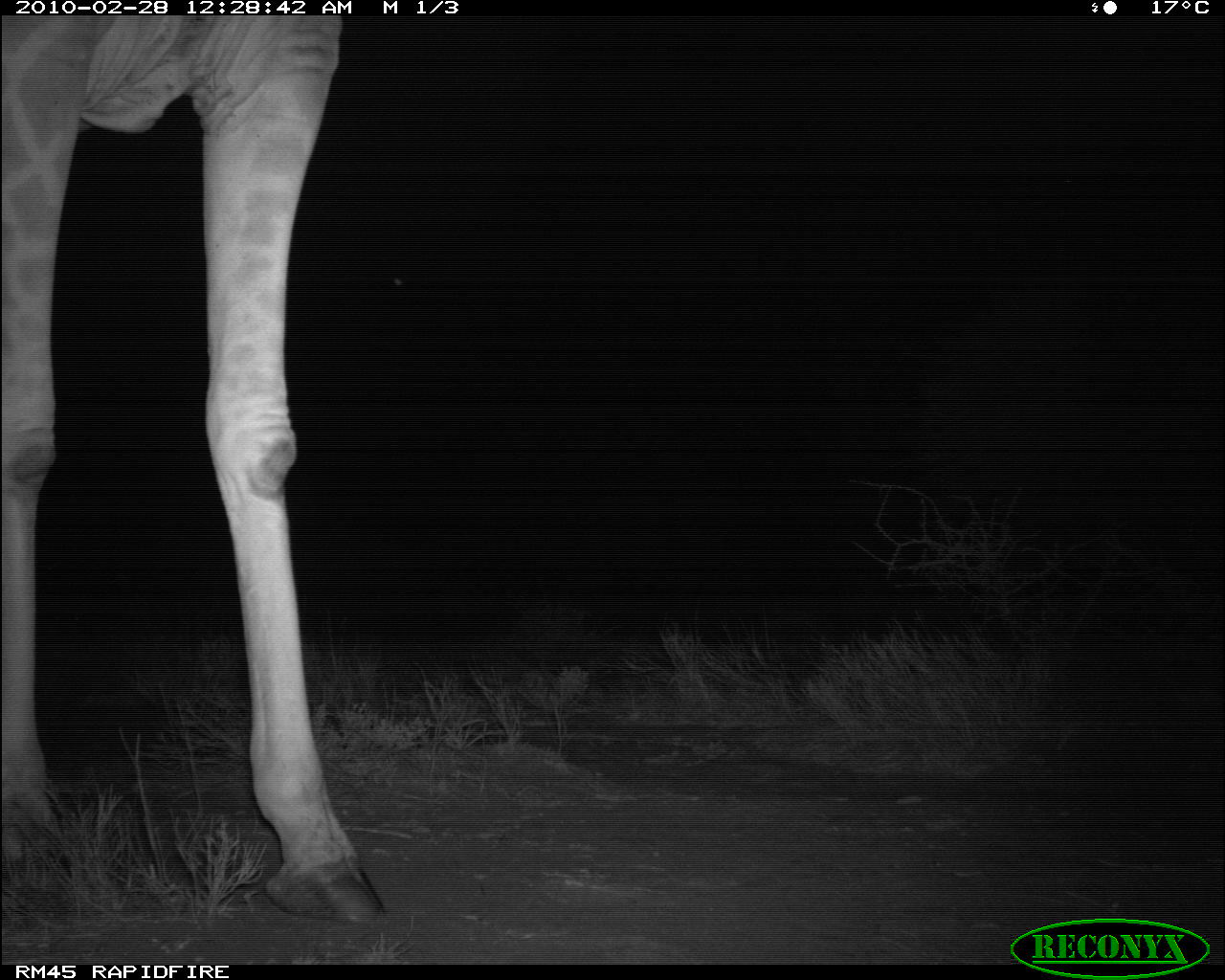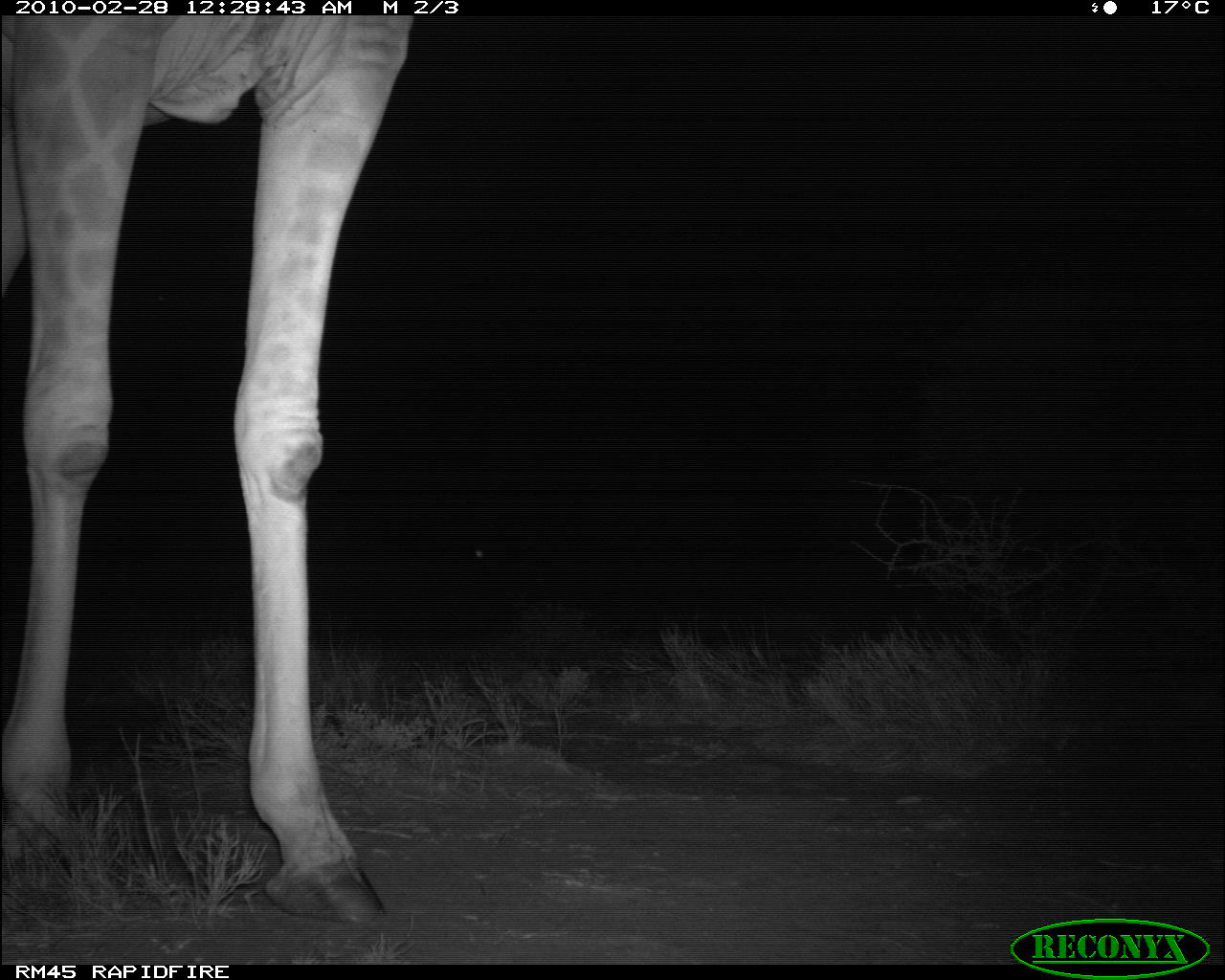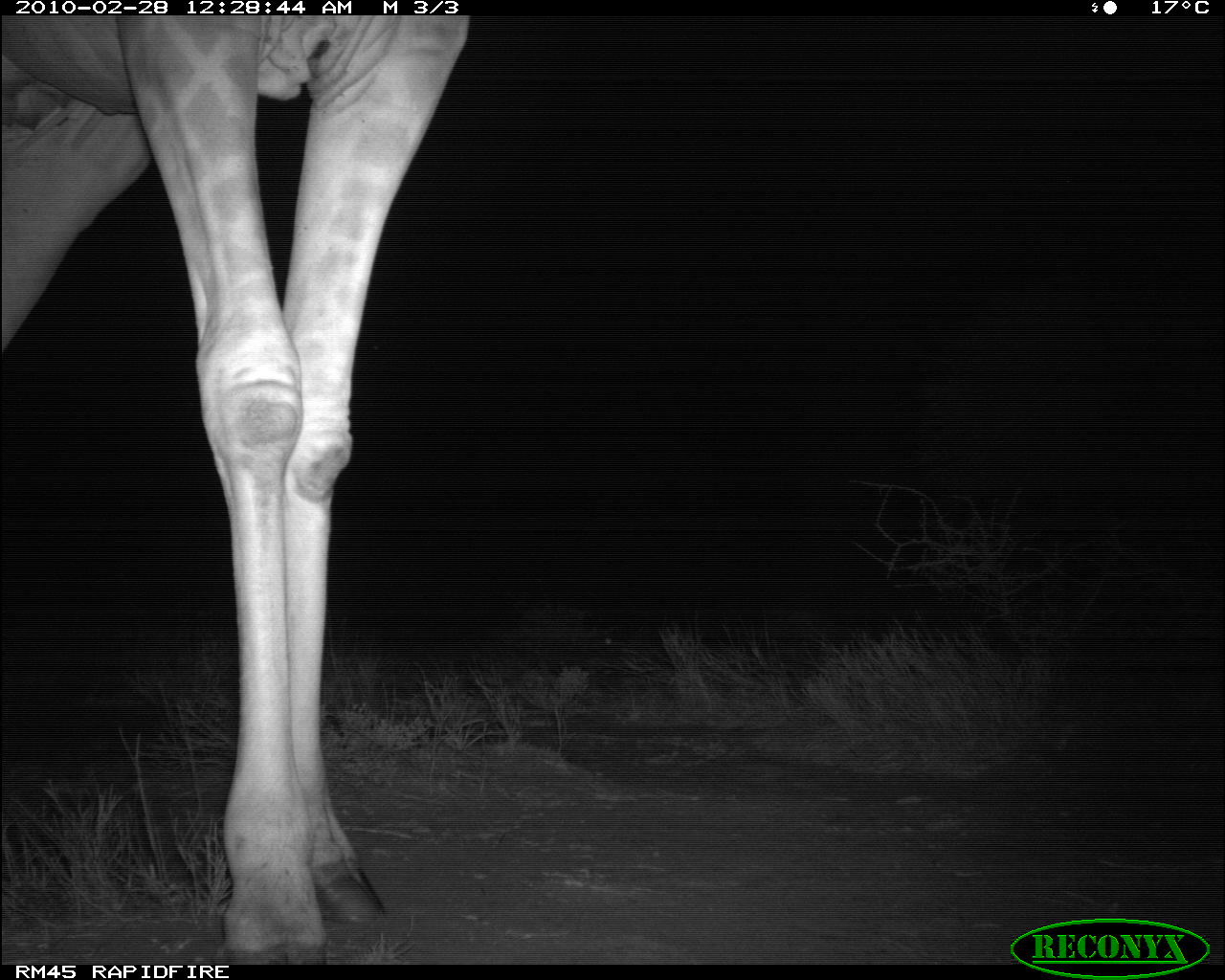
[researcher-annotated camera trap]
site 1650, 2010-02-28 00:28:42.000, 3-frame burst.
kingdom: Animalia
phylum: Chordata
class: Mammalia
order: Artiodactyla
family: Giraffidae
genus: Giraffa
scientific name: Giraffa camelopardalis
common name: giraffe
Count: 1.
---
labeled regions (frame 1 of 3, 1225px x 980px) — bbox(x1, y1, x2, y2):
giraffa camelopardalis: bbox(0, 17, 403, 931)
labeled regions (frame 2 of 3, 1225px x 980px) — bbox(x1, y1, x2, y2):
giraffa camelopardalis: bbox(2, 16, 416, 923)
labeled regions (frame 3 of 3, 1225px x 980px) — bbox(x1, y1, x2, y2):
giraffa camelopardalis: bbox(4, 14, 469, 965)